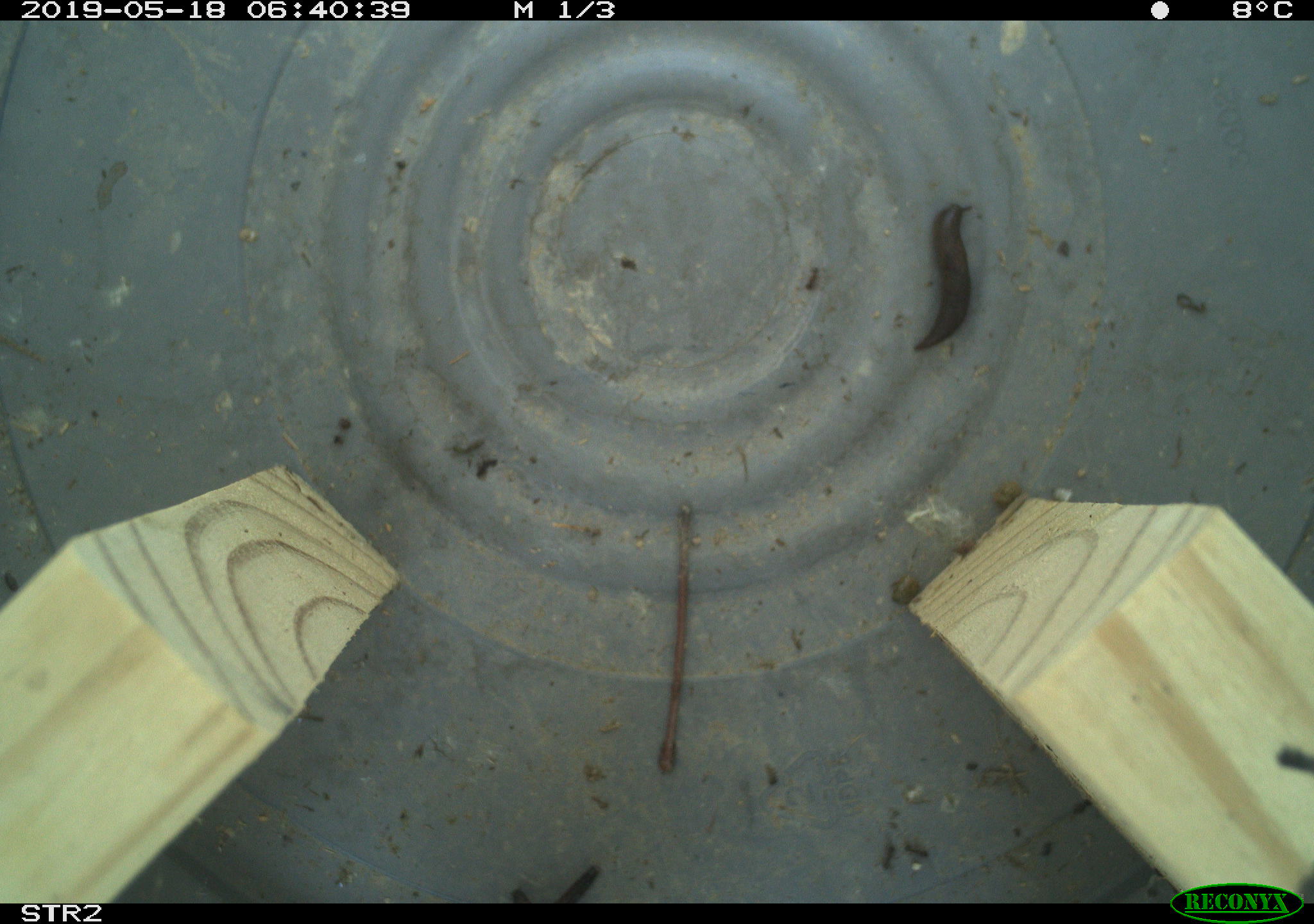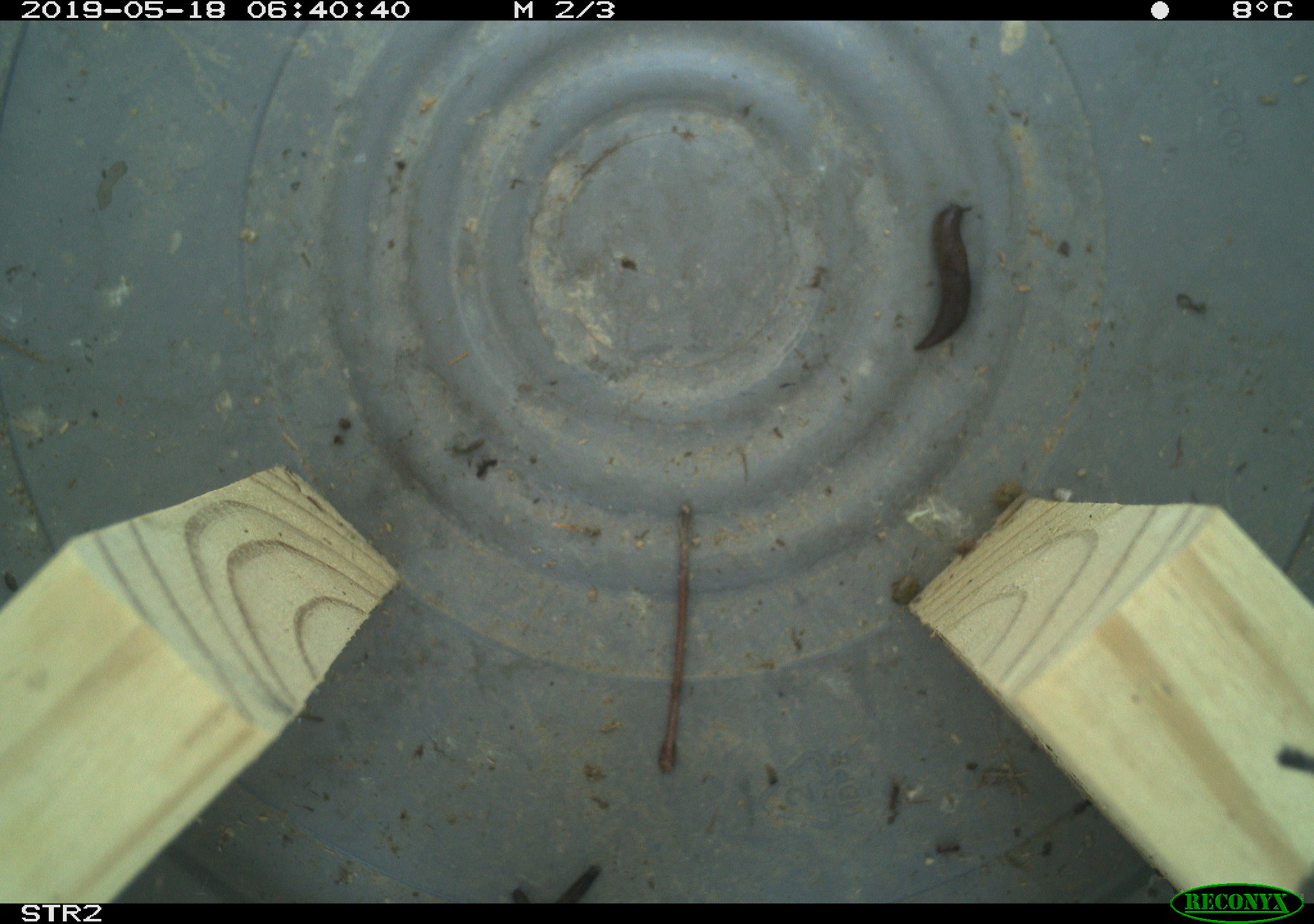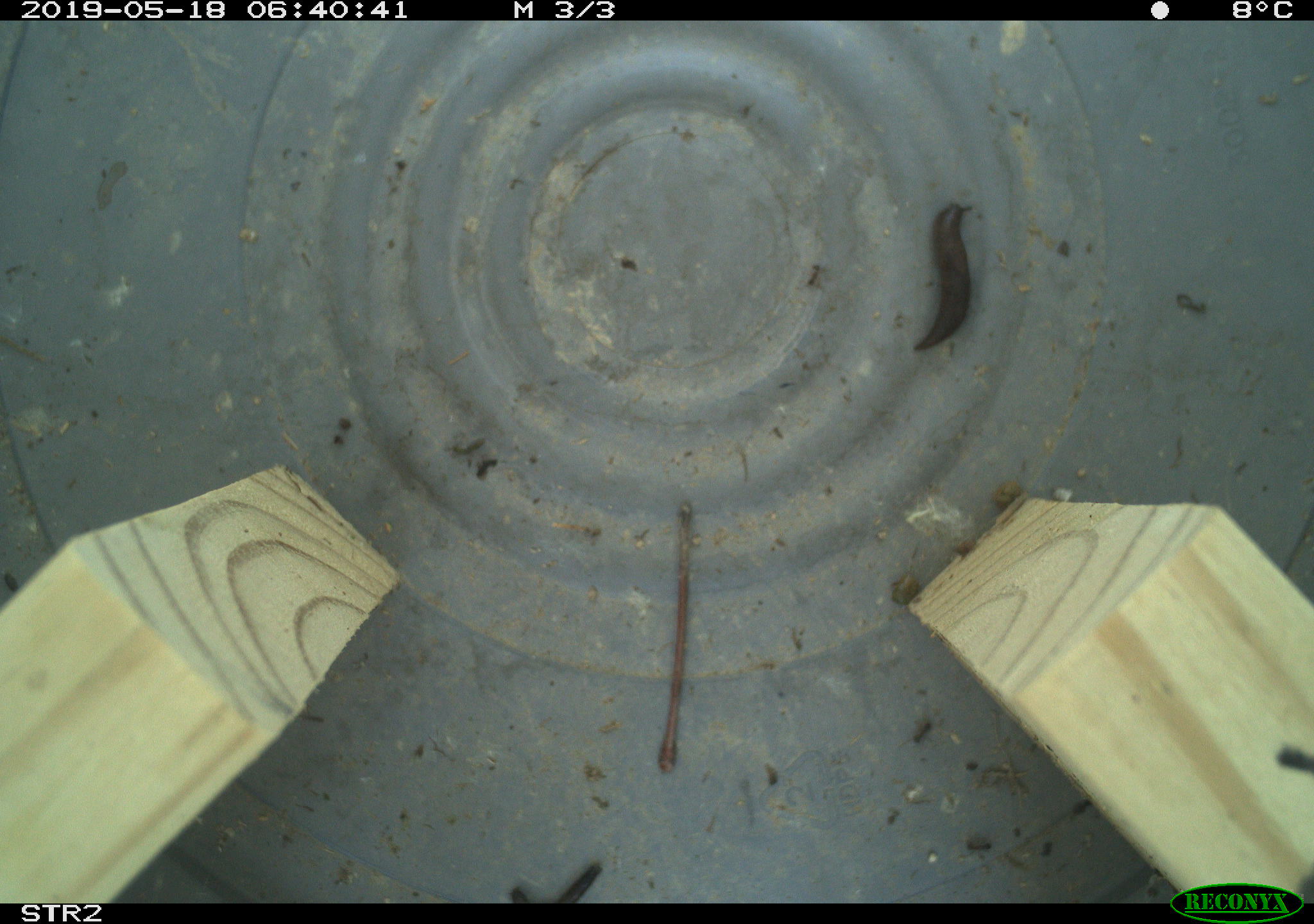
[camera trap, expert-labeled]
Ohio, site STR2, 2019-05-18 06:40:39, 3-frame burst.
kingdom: Animalia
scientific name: Animalia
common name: animal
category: invertebrate